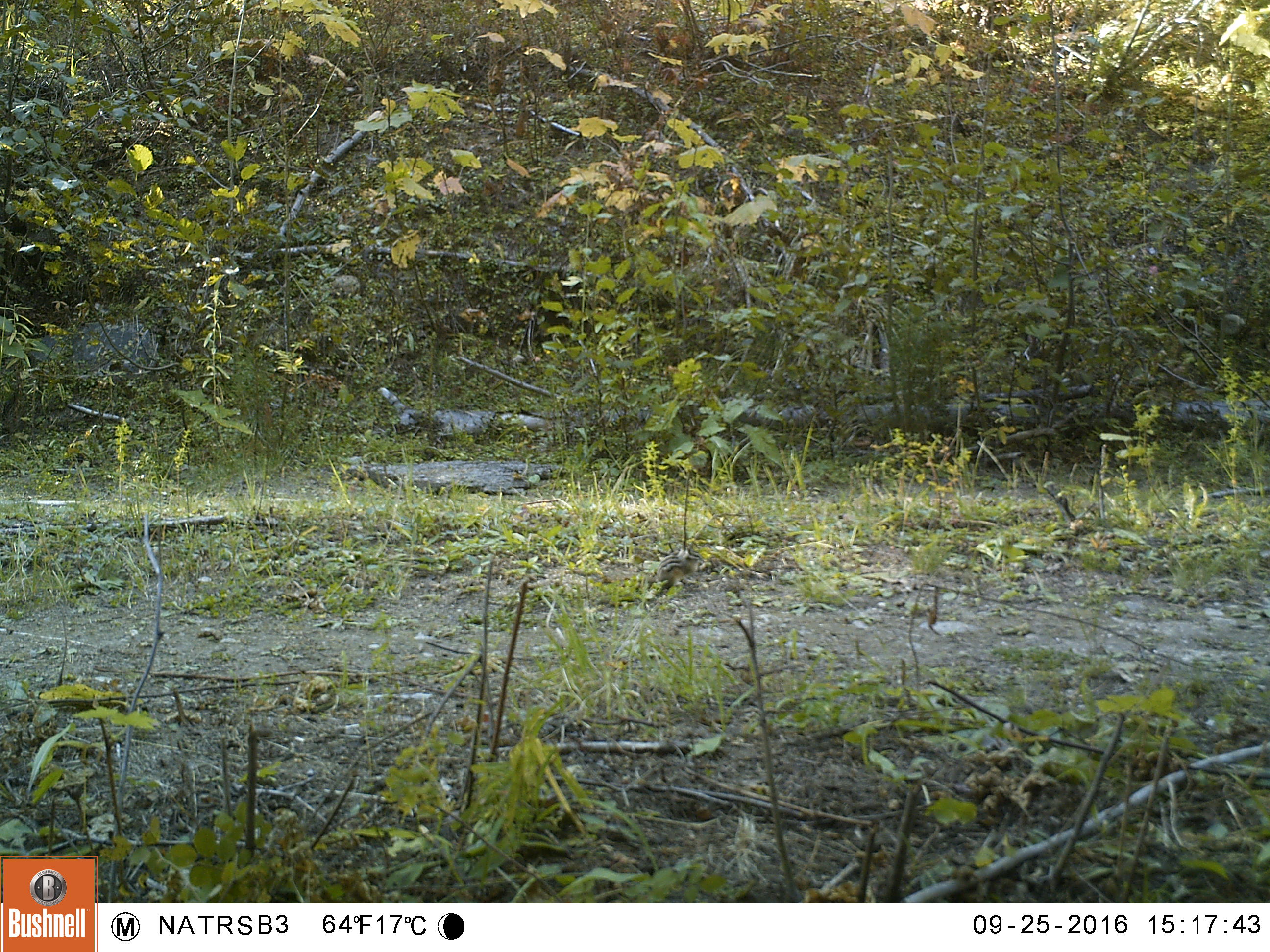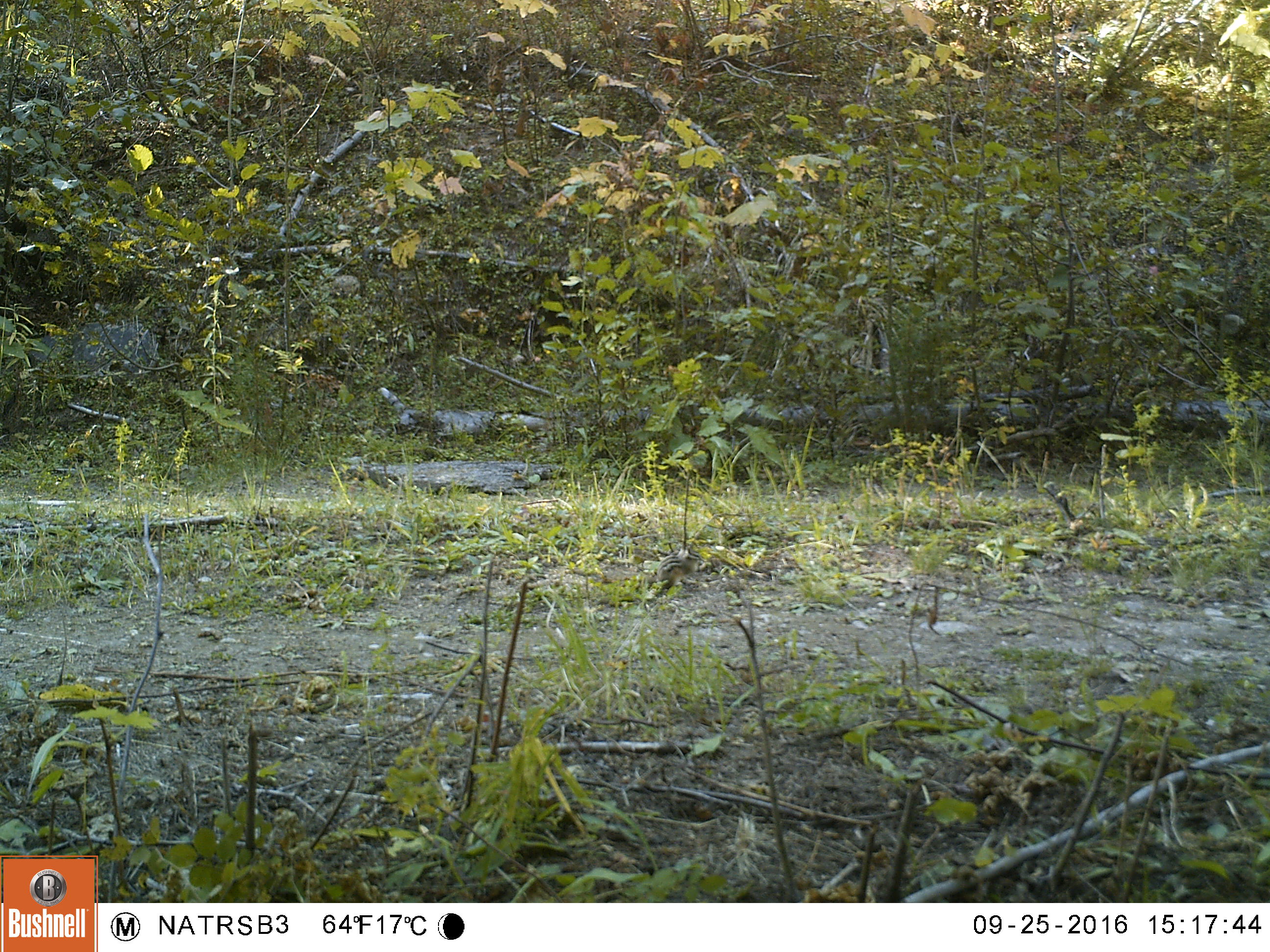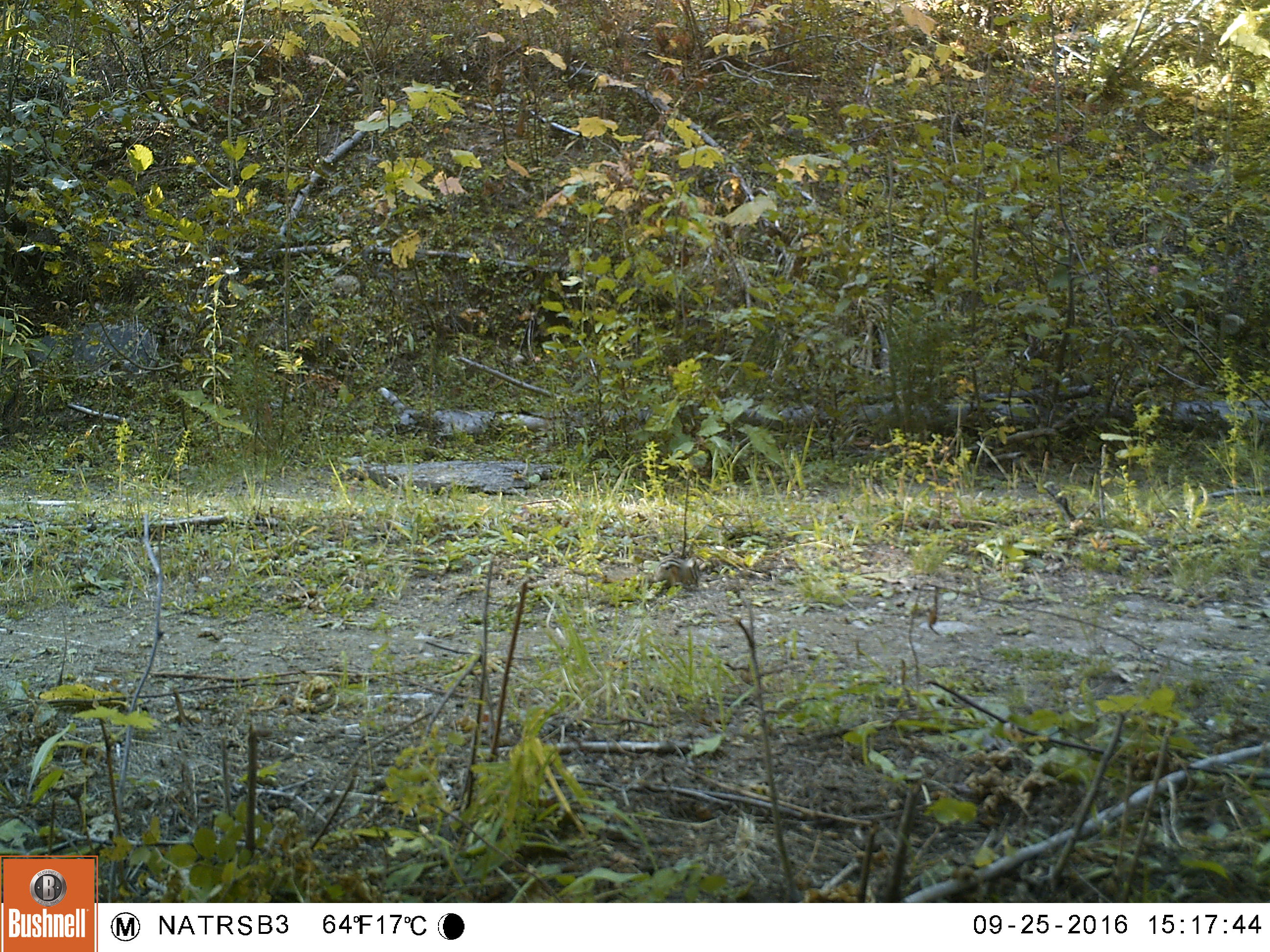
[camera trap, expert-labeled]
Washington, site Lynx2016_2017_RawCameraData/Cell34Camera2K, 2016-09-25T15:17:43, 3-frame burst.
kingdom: Animalia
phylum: Chordata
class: Mammalia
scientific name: Mammalia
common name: small mammal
Small mammal (Mammalia). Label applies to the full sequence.